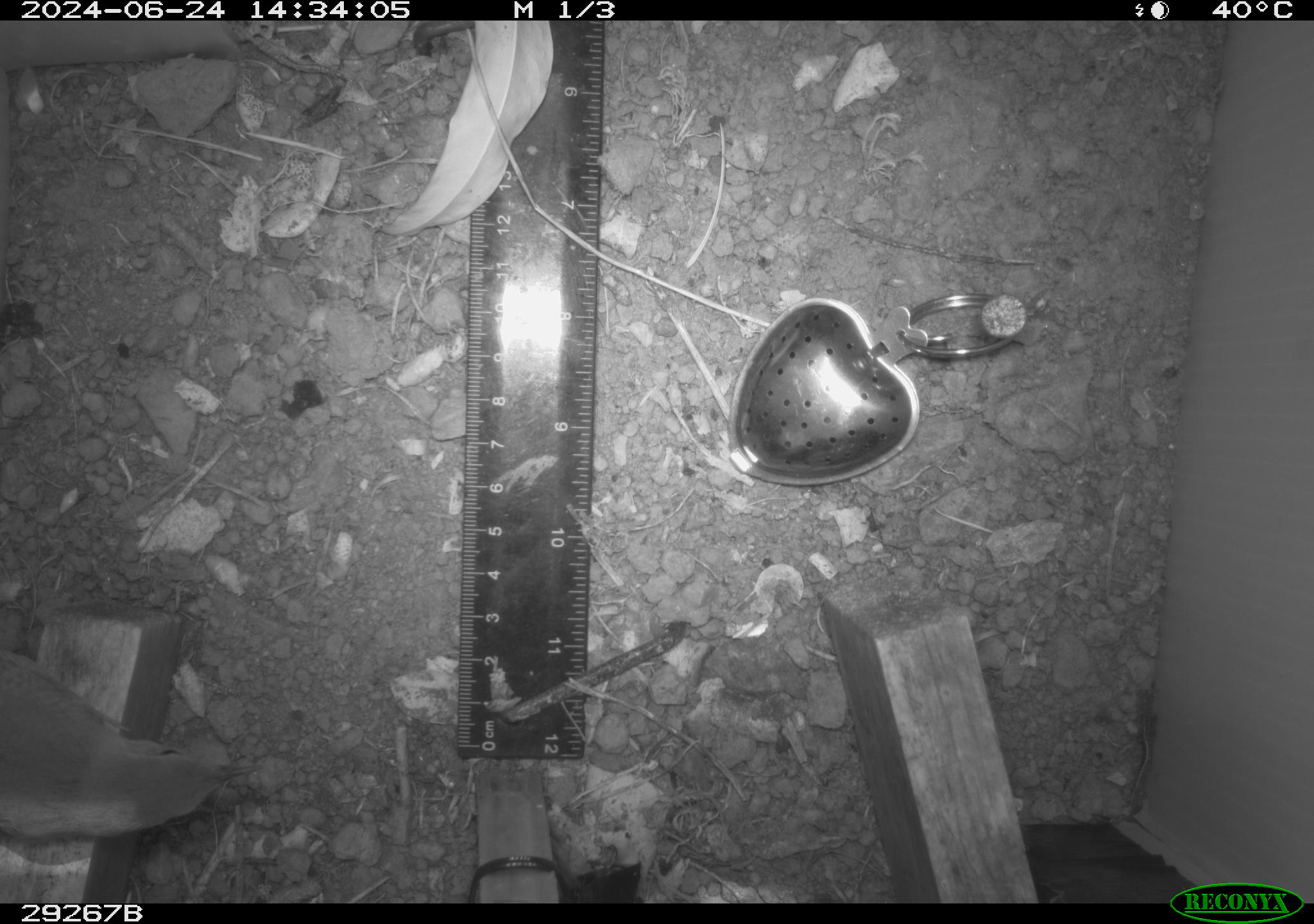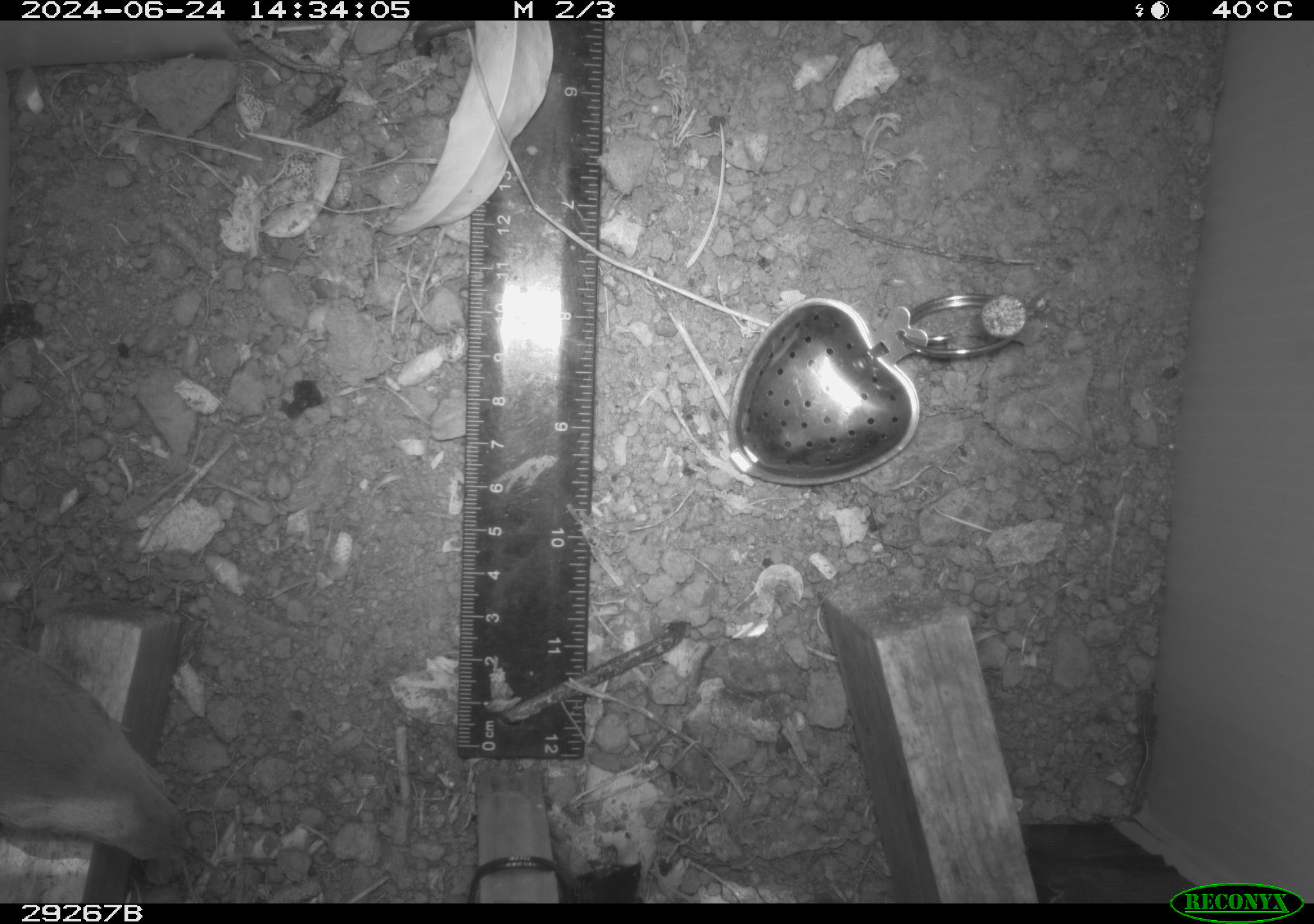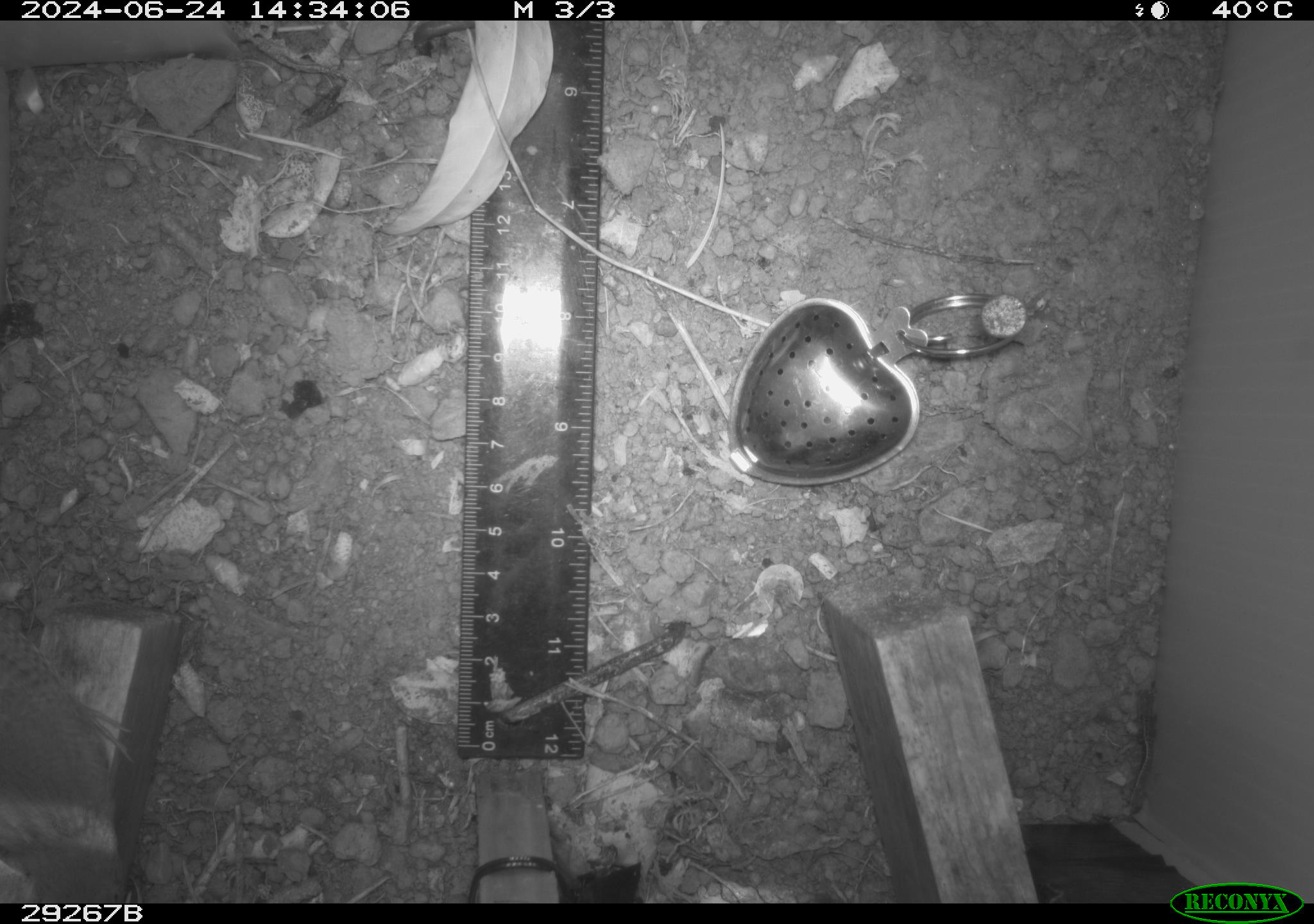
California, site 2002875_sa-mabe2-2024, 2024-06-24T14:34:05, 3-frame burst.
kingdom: Animalia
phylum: Chordata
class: Aves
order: Passeriformes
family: Troglodytidae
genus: Troglodytes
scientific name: Troglodytes aedon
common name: house wren